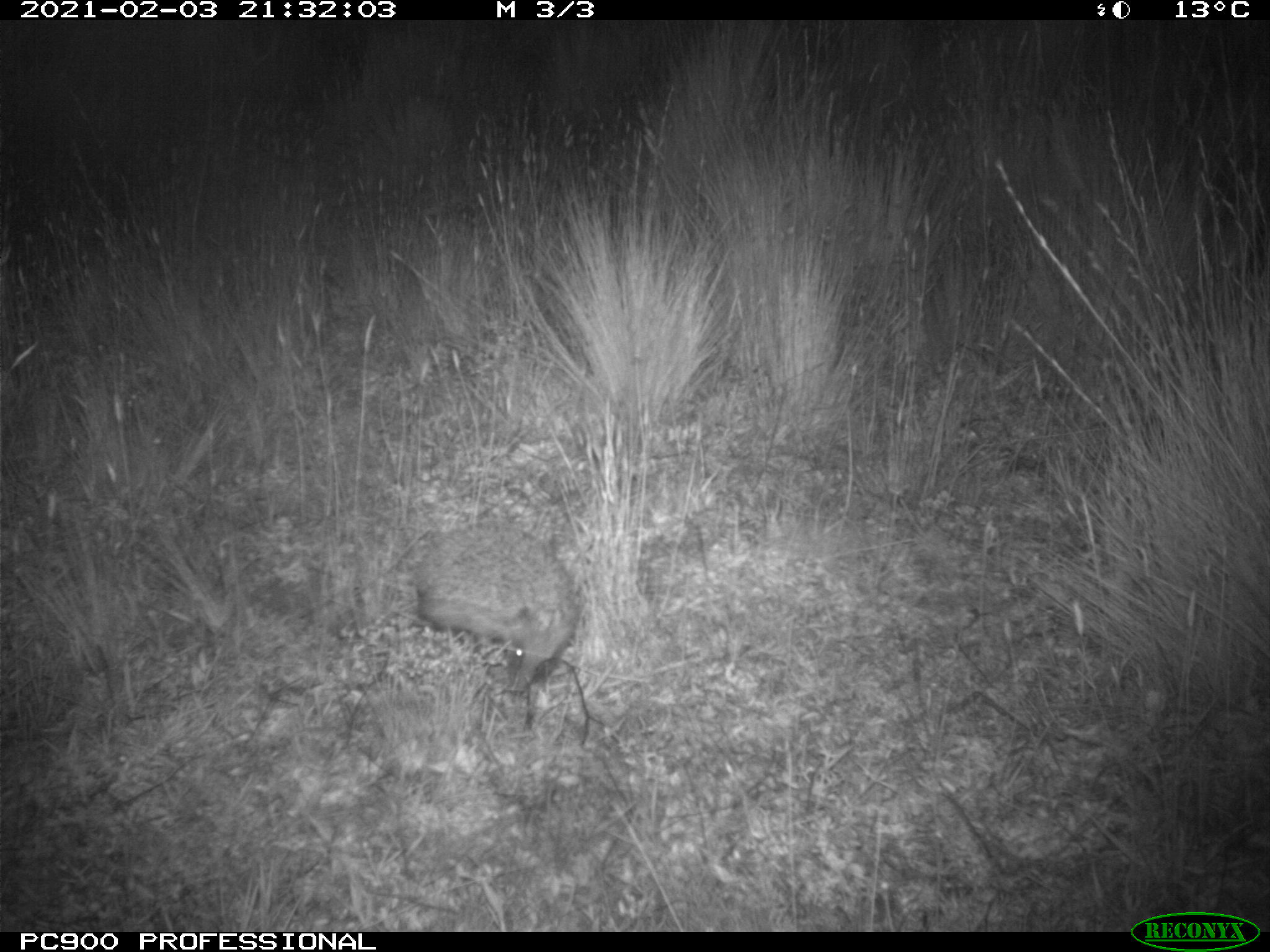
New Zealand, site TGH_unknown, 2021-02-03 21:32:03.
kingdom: Animalia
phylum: Chordata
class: Mammalia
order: Eulipotyphla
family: Erinaceidae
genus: Erinaceus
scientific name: Erinaceus europaeus europaeus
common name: european hedgehog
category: hedgehog